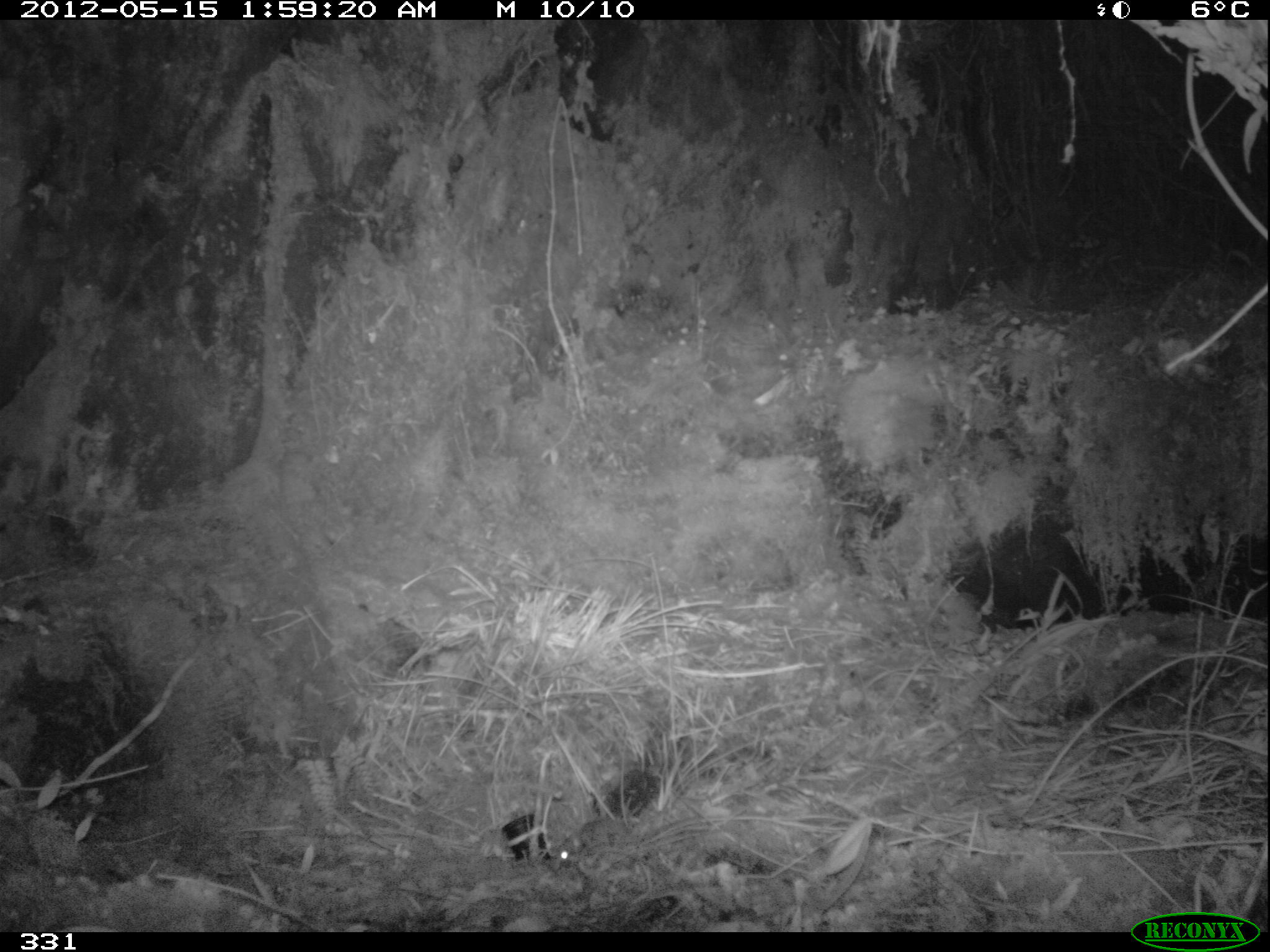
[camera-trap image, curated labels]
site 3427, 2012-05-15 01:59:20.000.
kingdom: Animalia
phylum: Chordata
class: Mammalia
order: Rodentia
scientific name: Rodentia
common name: rodents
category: unknown rodent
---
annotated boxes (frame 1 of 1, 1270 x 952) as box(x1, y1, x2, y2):
unknown rodent: box(548, 817, 762, 876)